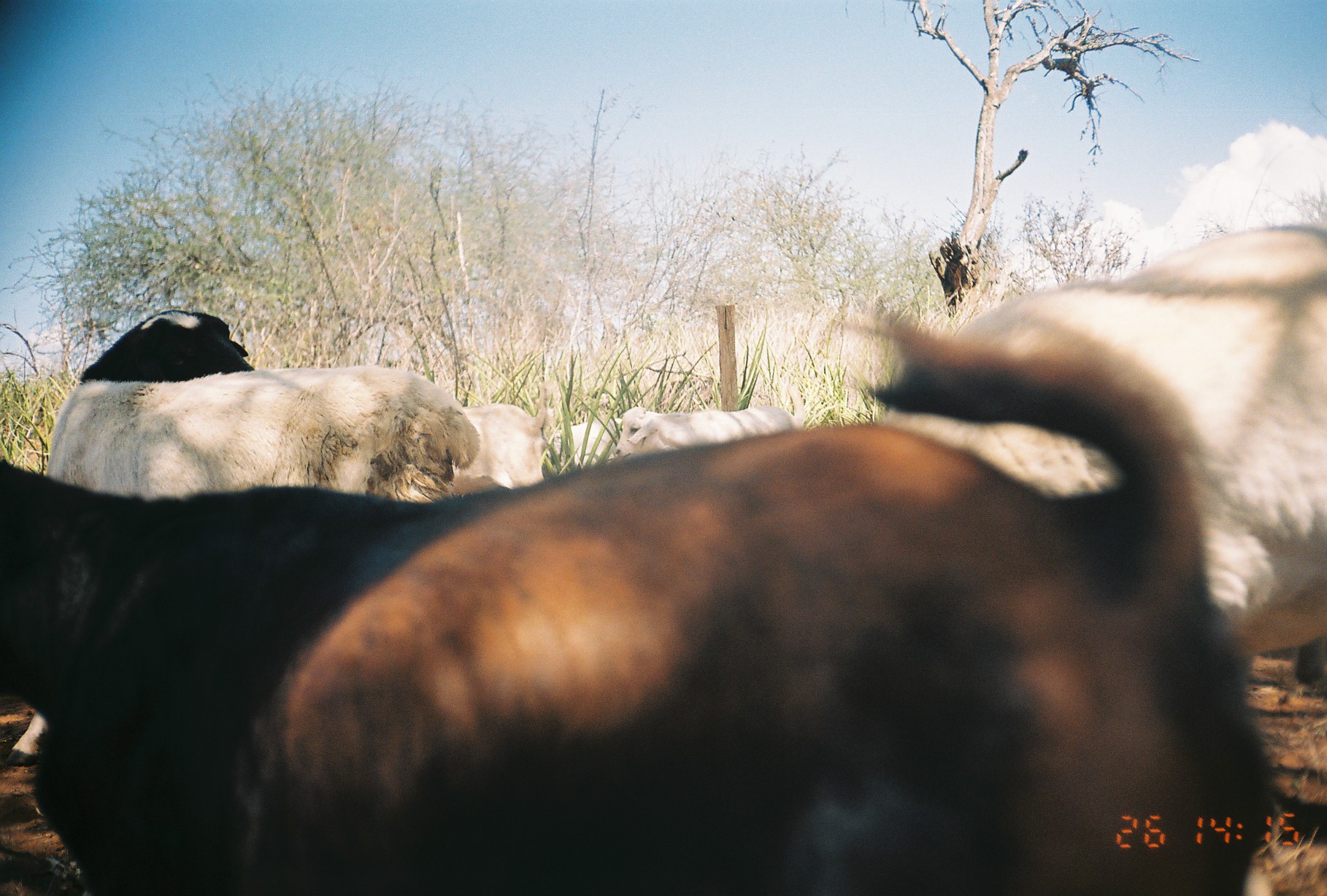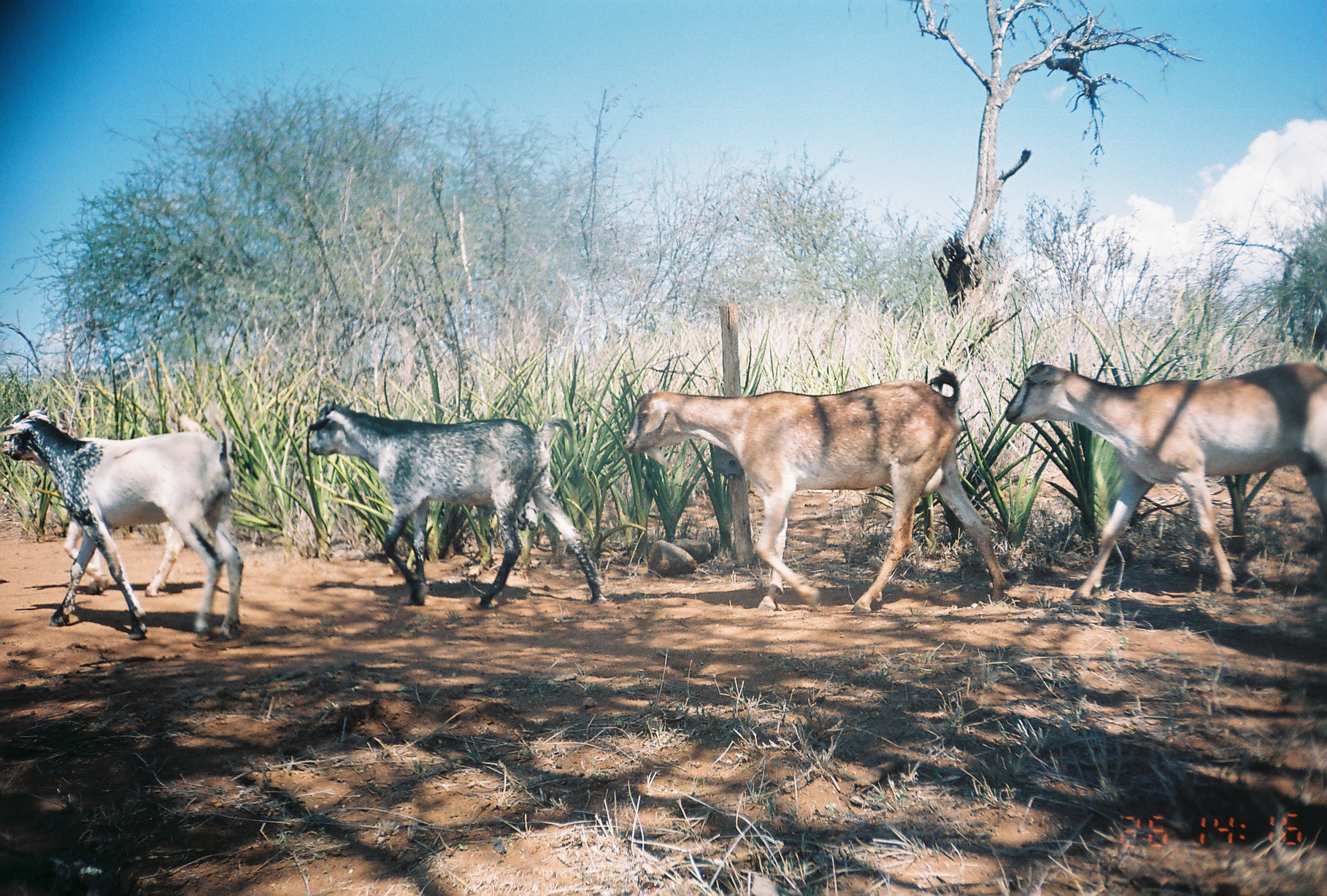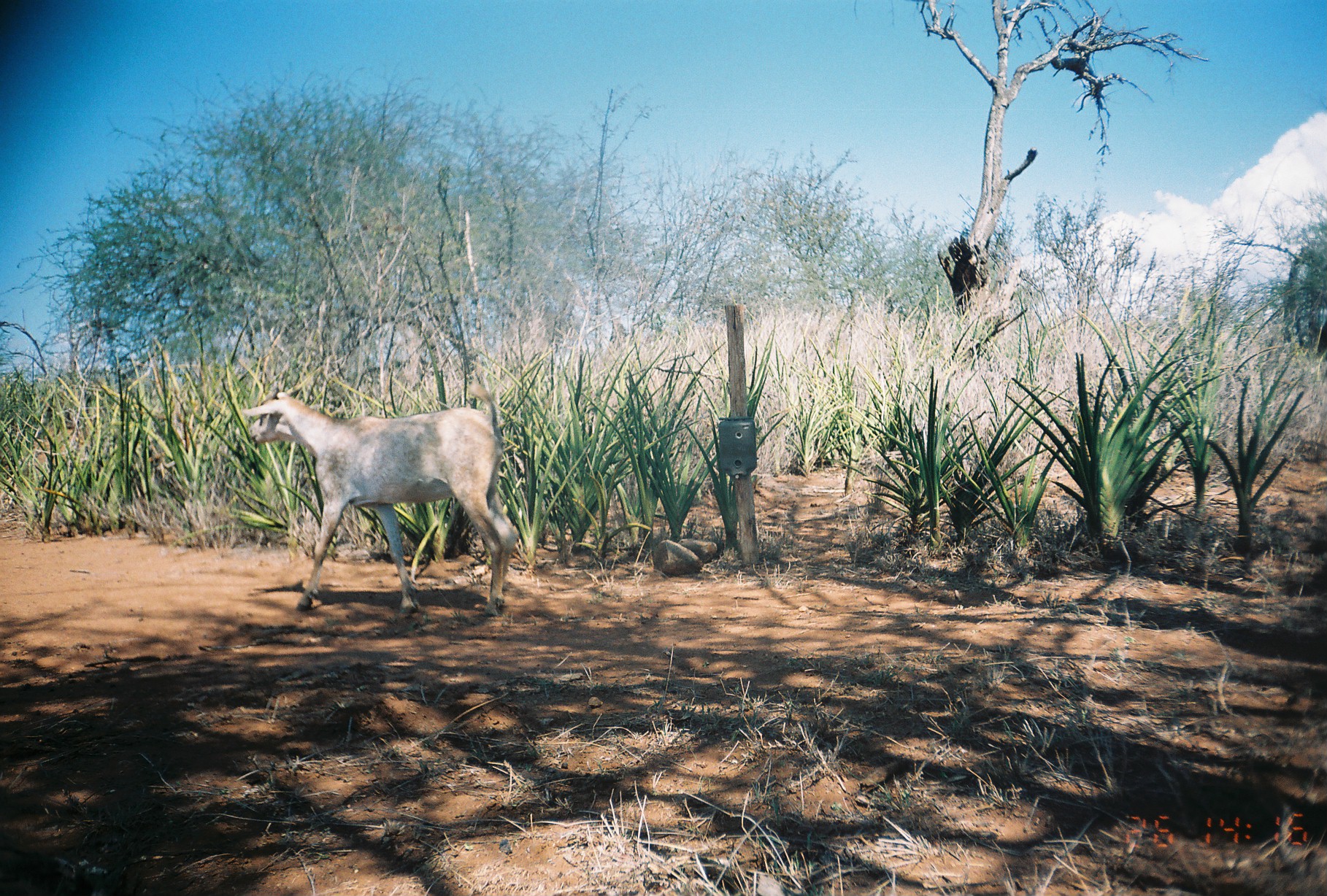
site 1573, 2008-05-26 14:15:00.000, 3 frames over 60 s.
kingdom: Animalia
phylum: Chordata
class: Mammalia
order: Artiodactyla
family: Bovidae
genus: Ovis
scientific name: Ovis aries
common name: domestic sheep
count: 1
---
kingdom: Animalia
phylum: Chordata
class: Mammalia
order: Artiodactyla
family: Bovidae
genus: Capra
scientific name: Capra aegagrus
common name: wild goat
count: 5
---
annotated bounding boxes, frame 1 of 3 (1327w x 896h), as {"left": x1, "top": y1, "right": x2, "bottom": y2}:
ovis aries: {"left": 0, "top": 313, "right": 1277, "bottom": 896}; {"left": 5, "top": 304, "right": 472, "bottom": 758}; {"left": 877, "top": 220, "right": 1327, "bottom": 687}; {"left": 611, "top": 384, "right": 807, "bottom": 457}; {"left": 445, "top": 379, "right": 561, "bottom": 491}; {"left": 546, "top": 417, "right": 624, "bottom": 470}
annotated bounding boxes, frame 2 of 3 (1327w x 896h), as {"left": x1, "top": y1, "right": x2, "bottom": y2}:
capra aegagrus: {"left": 621, "top": 365, "right": 1012, "bottom": 613}; {"left": 1003, "top": 357, "right": 1327, "bottom": 601}; {"left": 304, "top": 397, "right": 602, "bottom": 609}; {"left": 0, "top": 408, "right": 245, "bottom": 639}; {"left": 64, "top": 413, "right": 205, "bottom": 596}